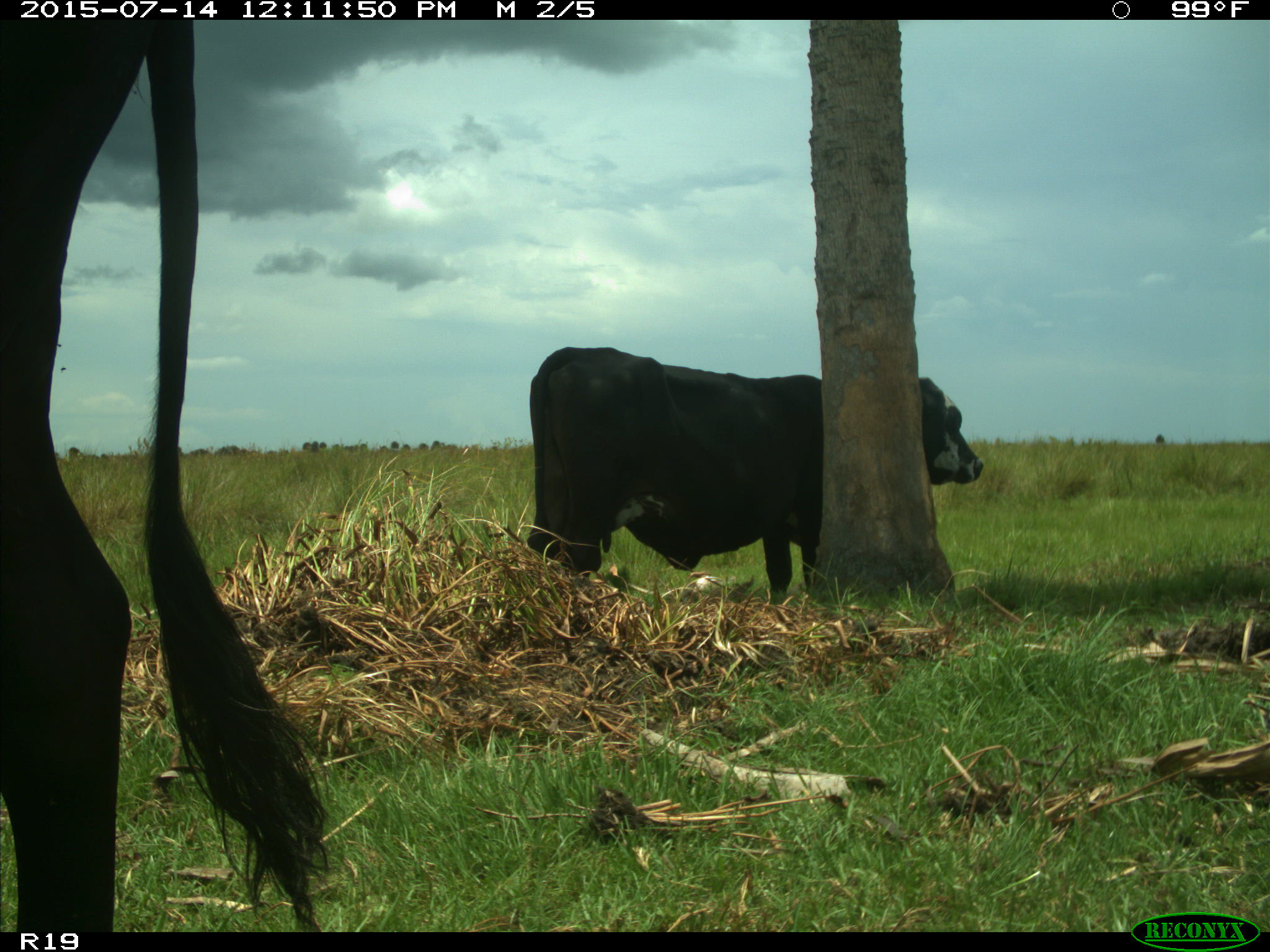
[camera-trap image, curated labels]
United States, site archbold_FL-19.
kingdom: Animalia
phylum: Chordata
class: Mammalia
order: Artiodactyla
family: Bovidae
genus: Bos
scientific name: Bos taurus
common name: domestic cow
Bos taurus (domestic cow).